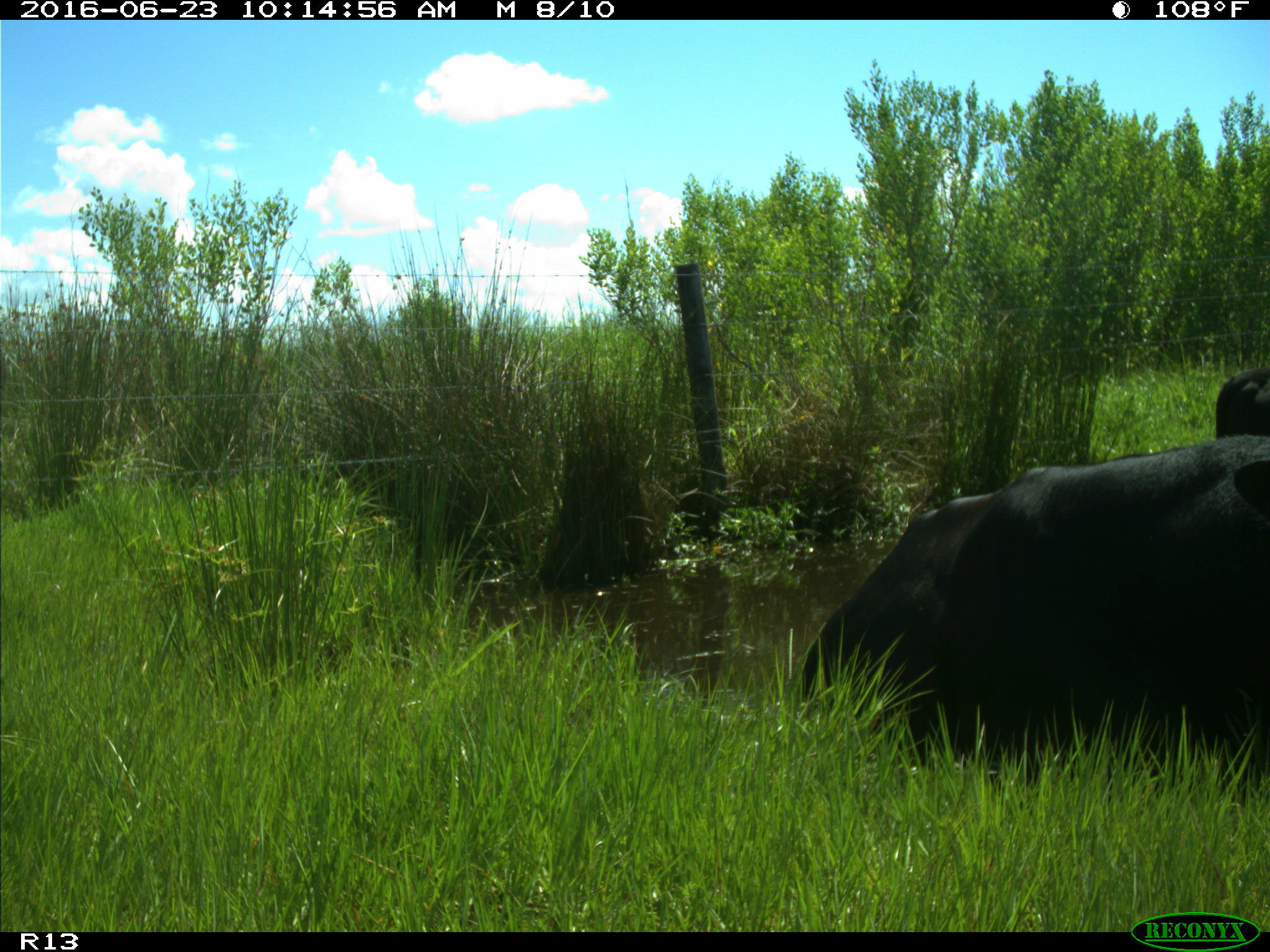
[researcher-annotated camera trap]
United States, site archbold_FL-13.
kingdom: Animalia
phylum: Chordata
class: Mammalia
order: Artiodactyla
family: Bovidae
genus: Bos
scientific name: Bos taurus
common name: domestic cow